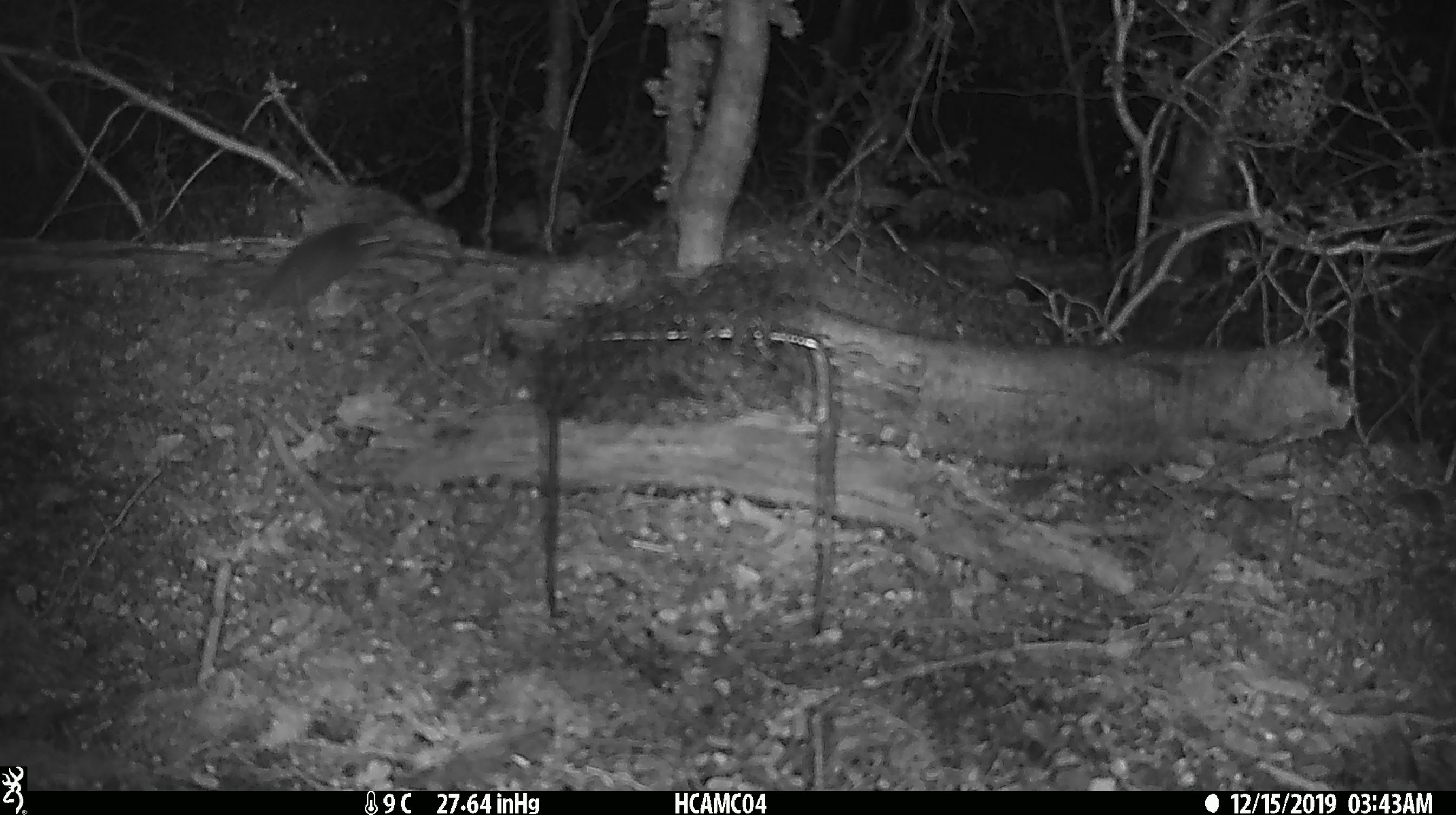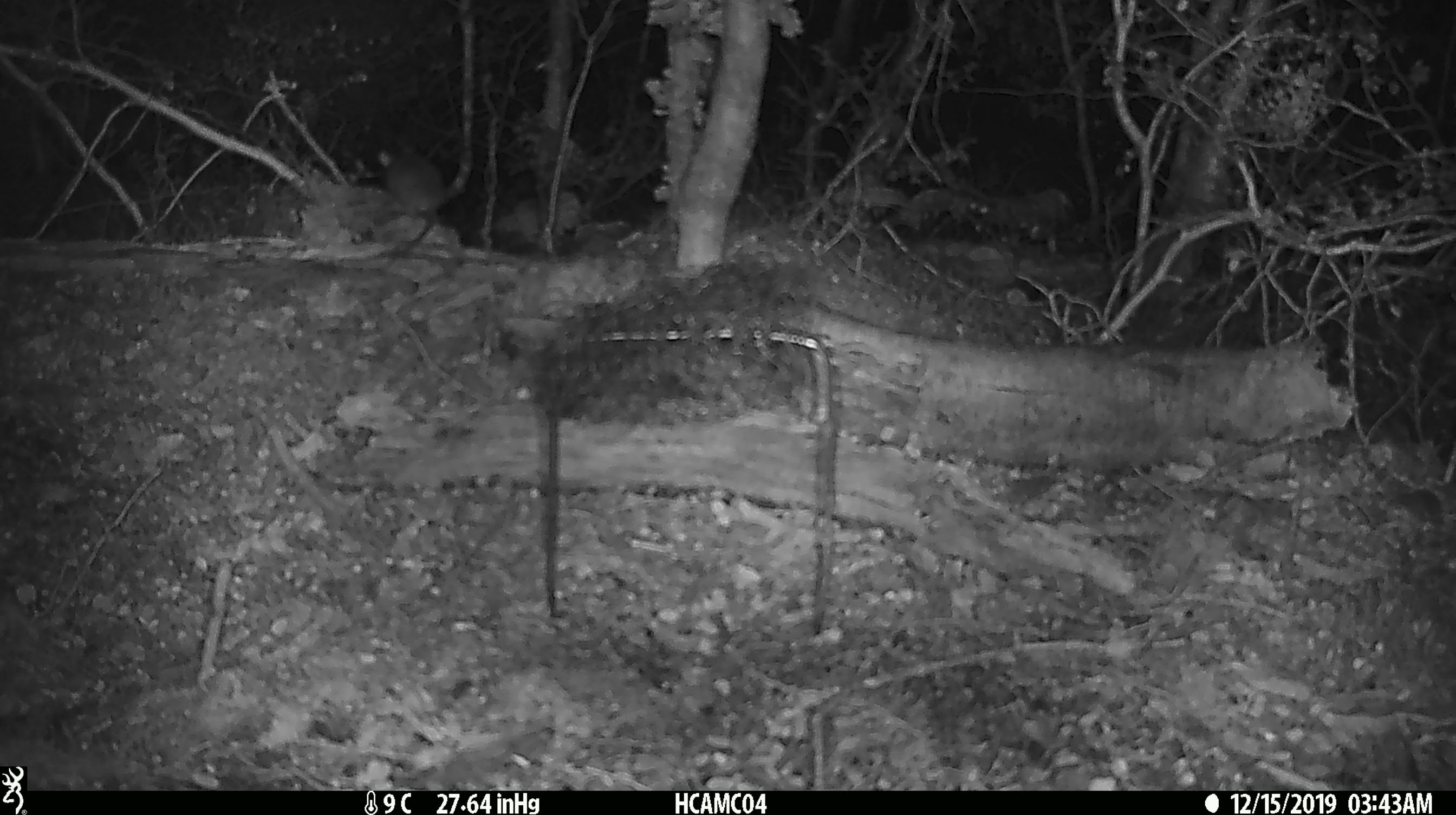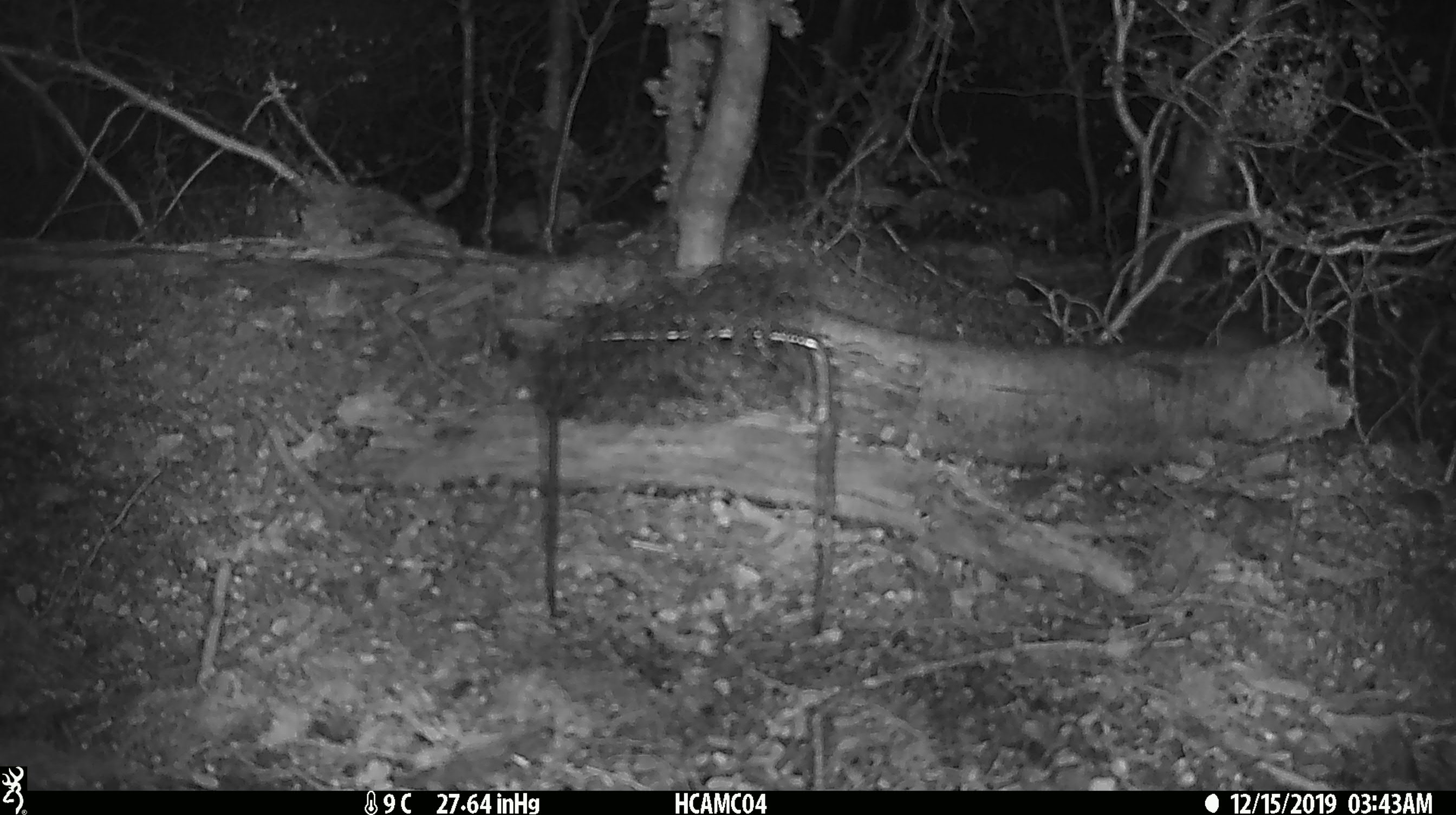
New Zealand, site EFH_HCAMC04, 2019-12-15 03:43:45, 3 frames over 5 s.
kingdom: Animalia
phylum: Chordata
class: Mammalia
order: Rodentia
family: Muridae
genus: Mus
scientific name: Mus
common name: mouse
Mouse (Mus).